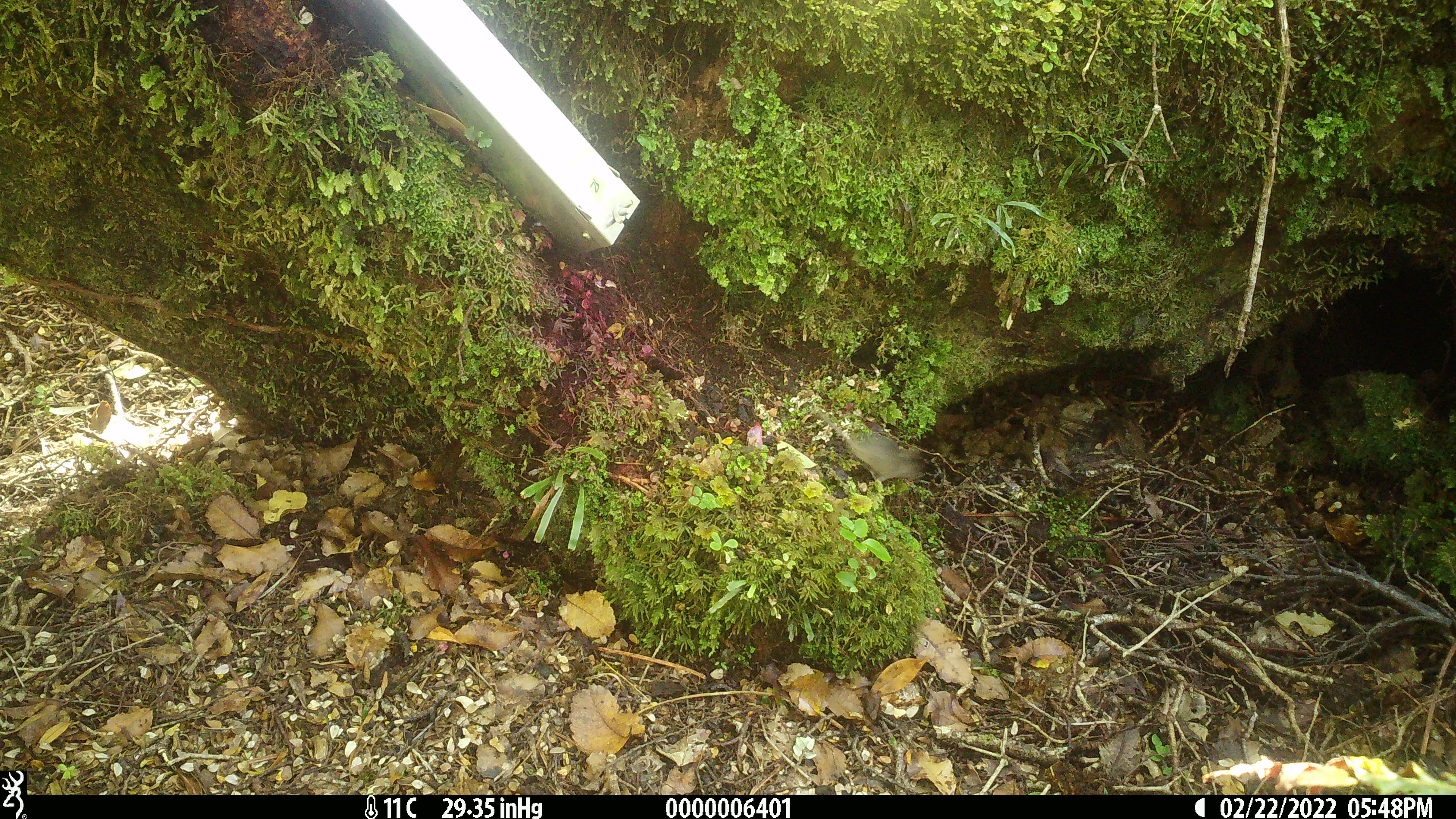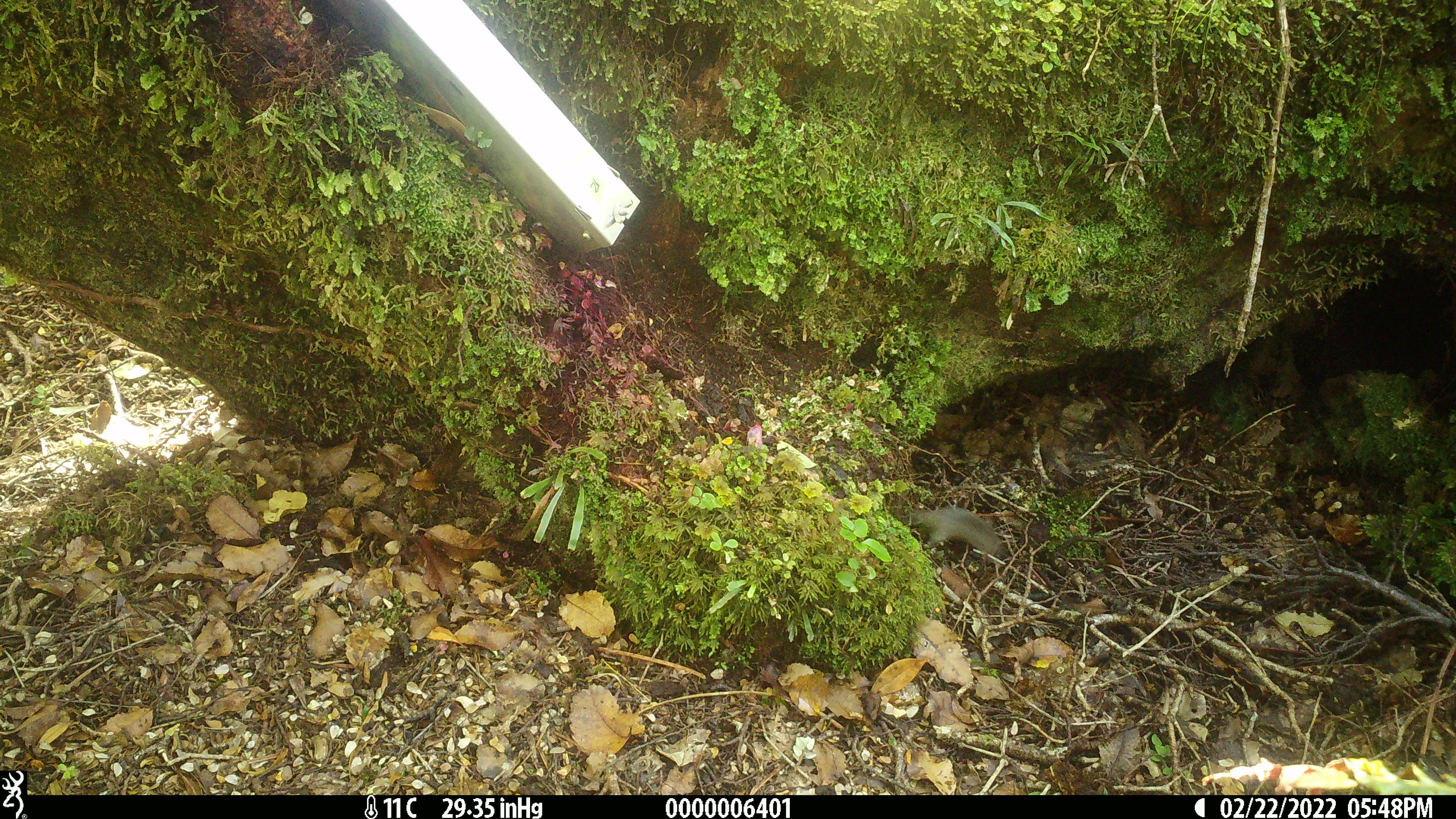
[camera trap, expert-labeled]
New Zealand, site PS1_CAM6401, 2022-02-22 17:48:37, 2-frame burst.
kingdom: Animalia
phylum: Chordata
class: Mammalia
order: Rodentia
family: Muridae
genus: Mus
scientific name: Mus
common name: mouse